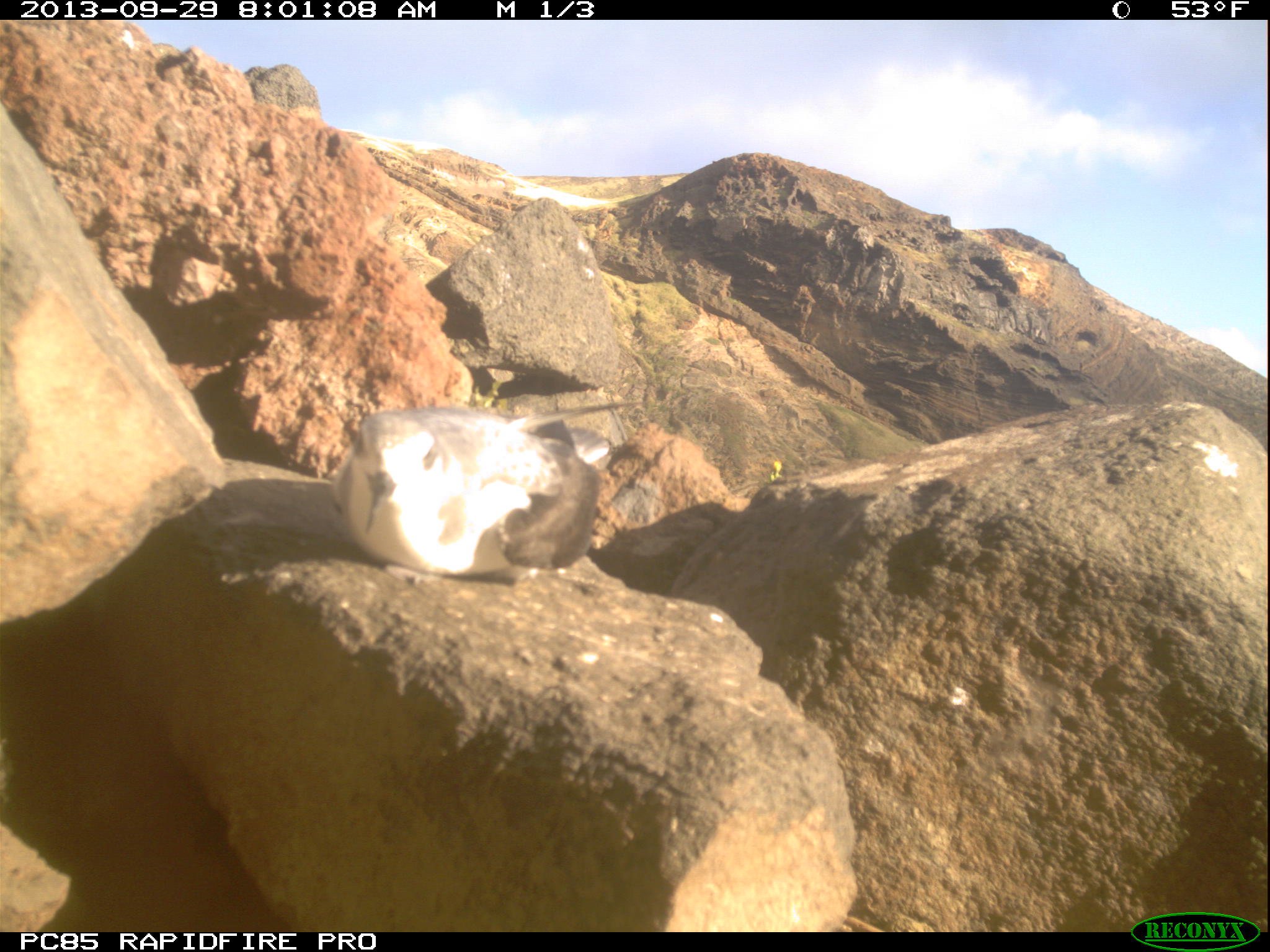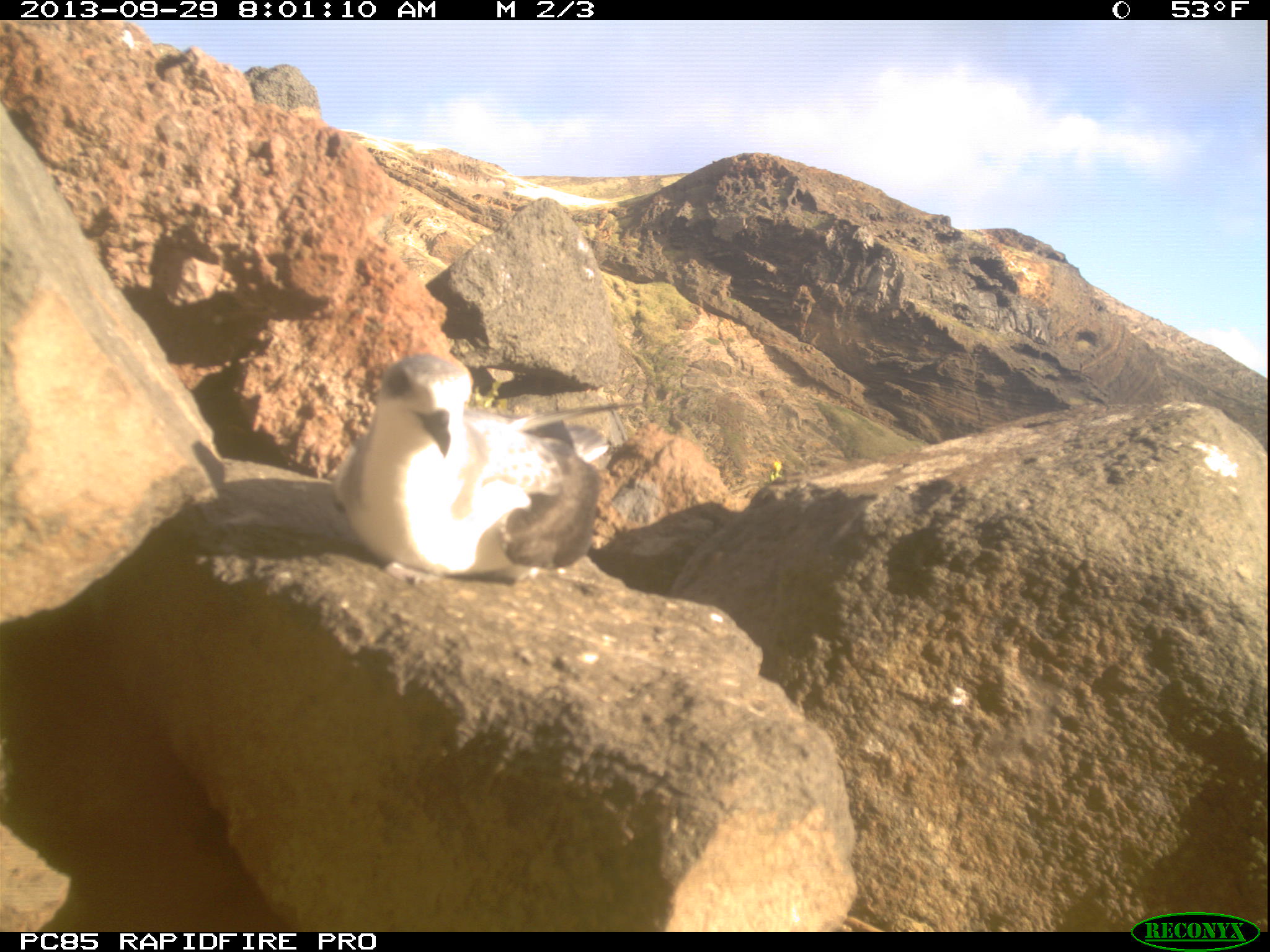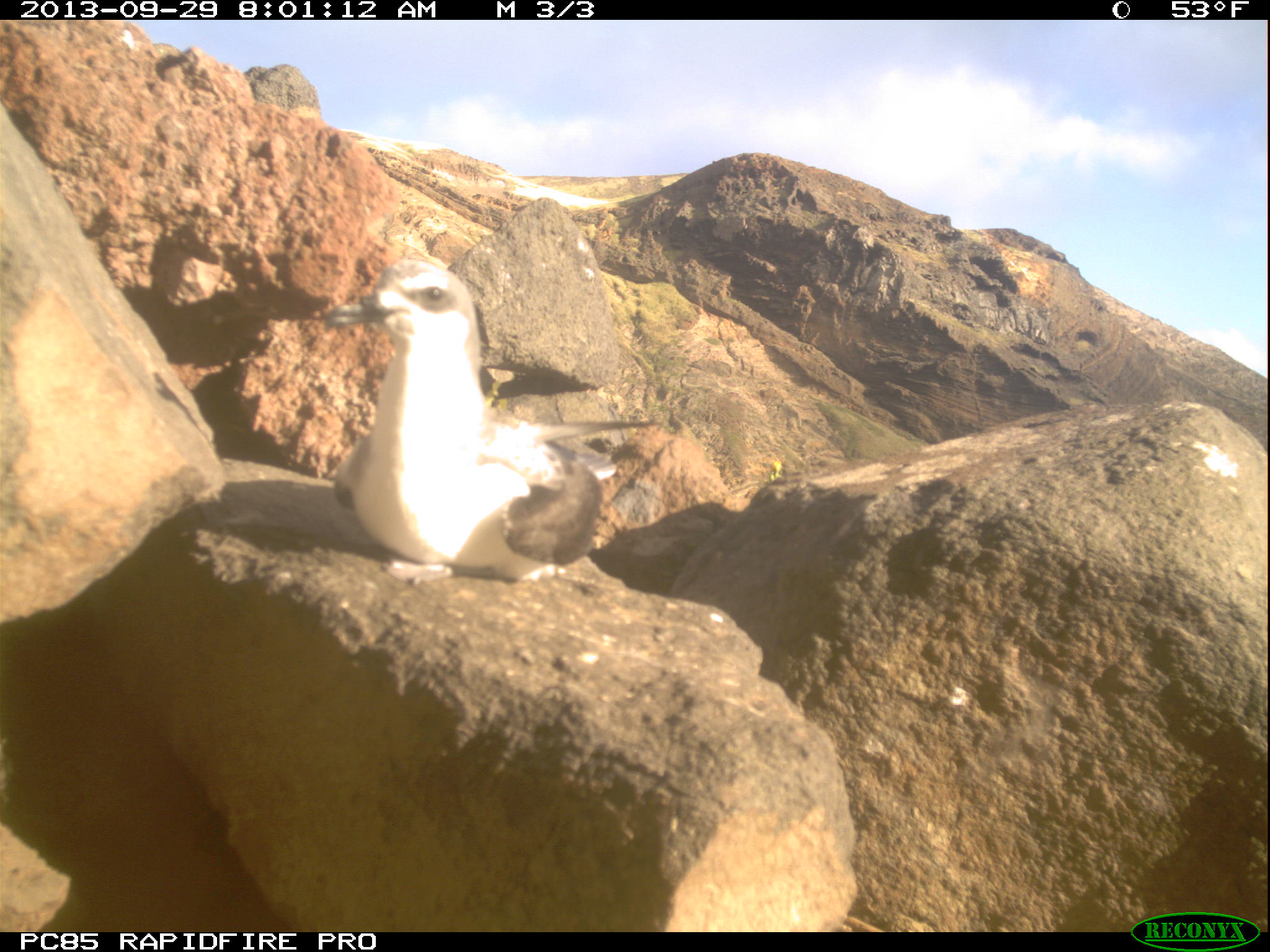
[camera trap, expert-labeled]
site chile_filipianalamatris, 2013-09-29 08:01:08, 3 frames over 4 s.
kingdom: Animalia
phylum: Chordata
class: Aves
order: Procellariiformes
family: Procellariidae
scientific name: Procellariidae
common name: petrel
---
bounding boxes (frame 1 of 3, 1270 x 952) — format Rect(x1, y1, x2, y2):
petrel: Rect(325, 401, 610, 584)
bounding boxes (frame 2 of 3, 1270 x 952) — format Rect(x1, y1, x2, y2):
petrel: Rect(323, 350, 612, 584)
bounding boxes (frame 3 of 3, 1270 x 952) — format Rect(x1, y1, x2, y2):
petrel: Rect(319, 248, 630, 591)